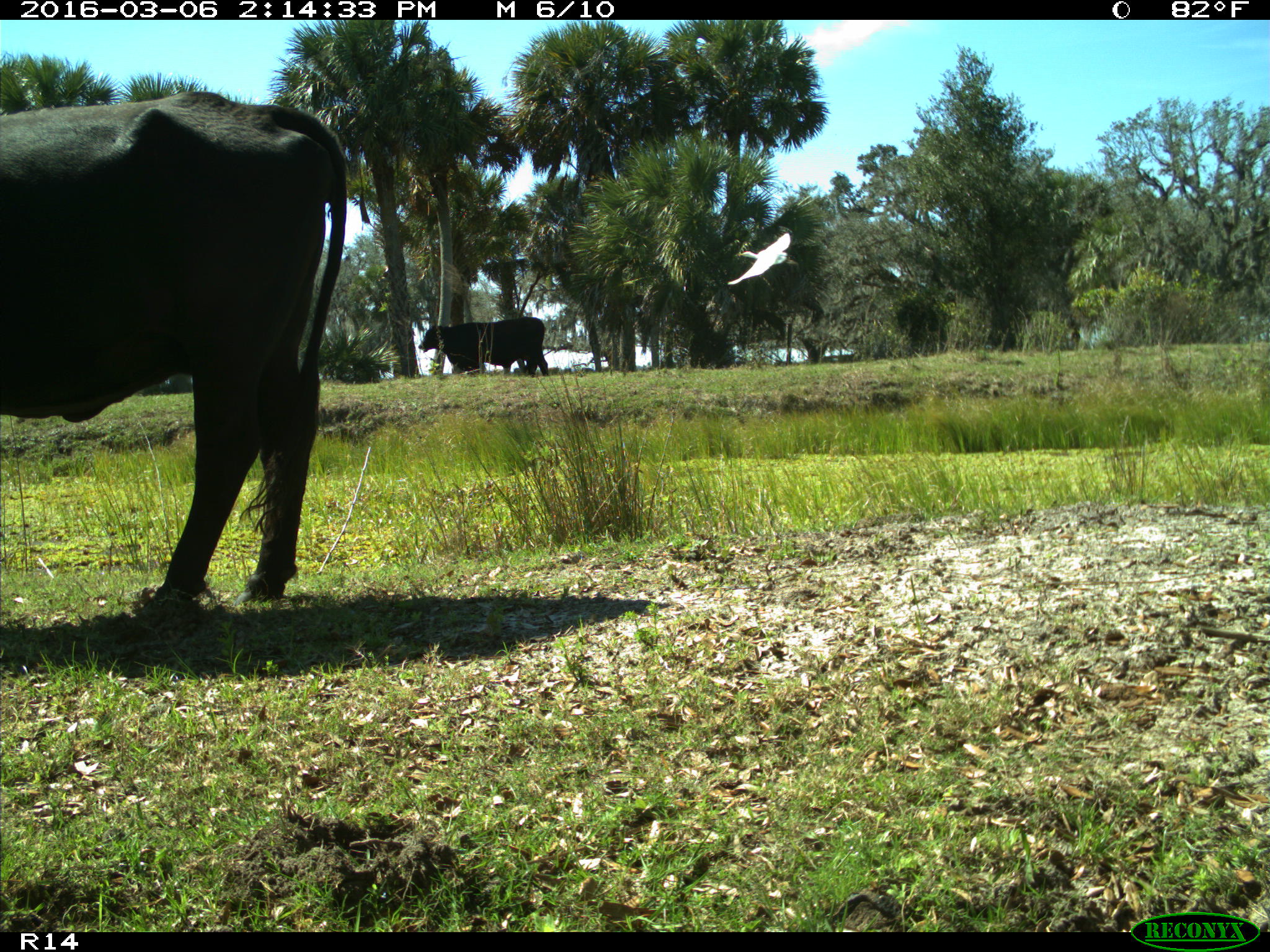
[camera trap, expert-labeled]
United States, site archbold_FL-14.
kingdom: Animalia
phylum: Chordata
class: Mammalia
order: Artiodactyla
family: Bovidae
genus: Bos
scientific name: Bos taurus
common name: domestic cow